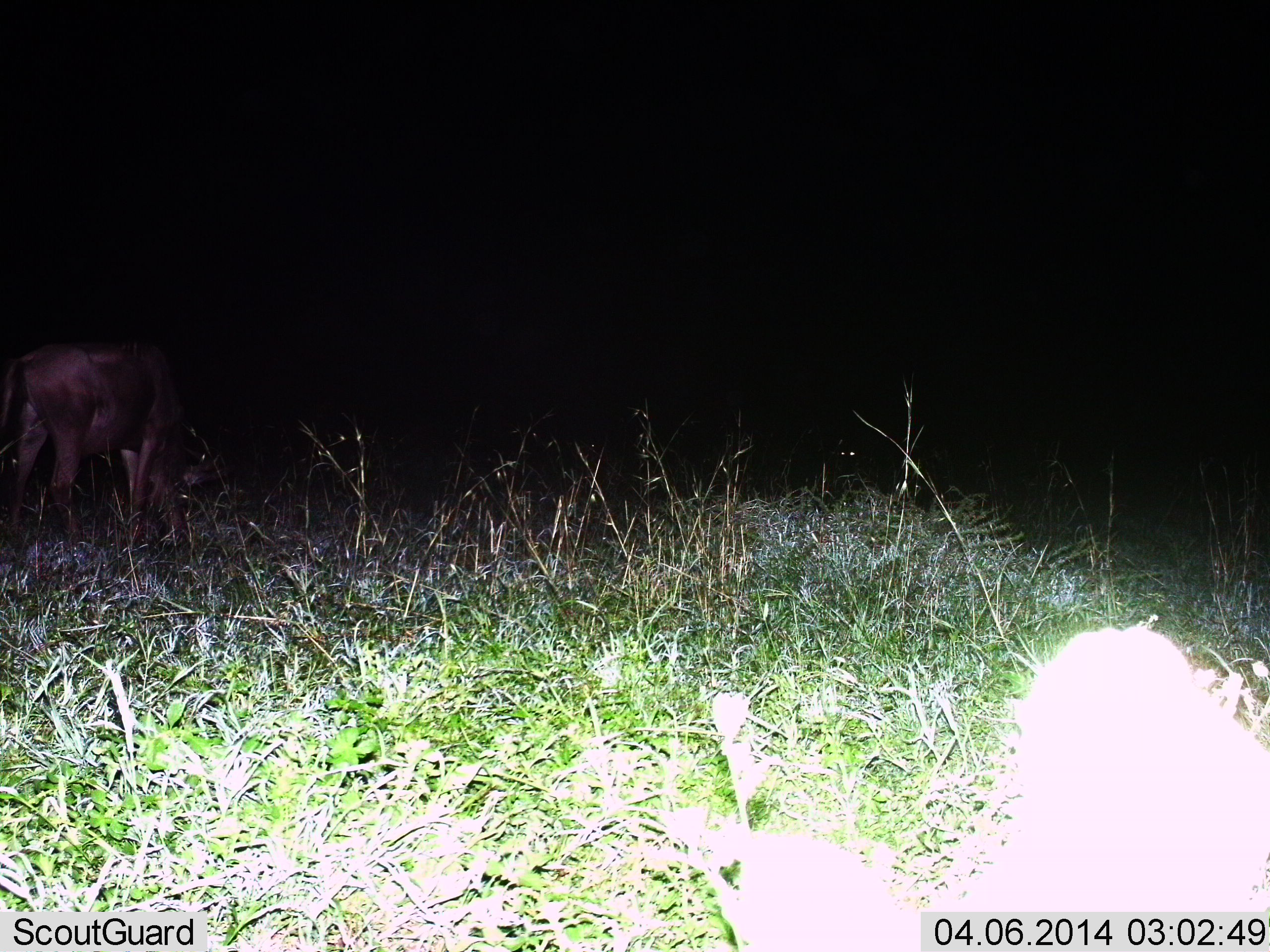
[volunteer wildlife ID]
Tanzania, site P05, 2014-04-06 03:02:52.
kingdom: Animalia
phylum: Chordata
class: Mammalia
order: Artiodactyla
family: Bovidae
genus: Connochaetes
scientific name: Connochaetes taurinus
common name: blue wildebeest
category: wildebeest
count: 1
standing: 30%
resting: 0%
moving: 0%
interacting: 0%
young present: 0%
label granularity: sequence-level